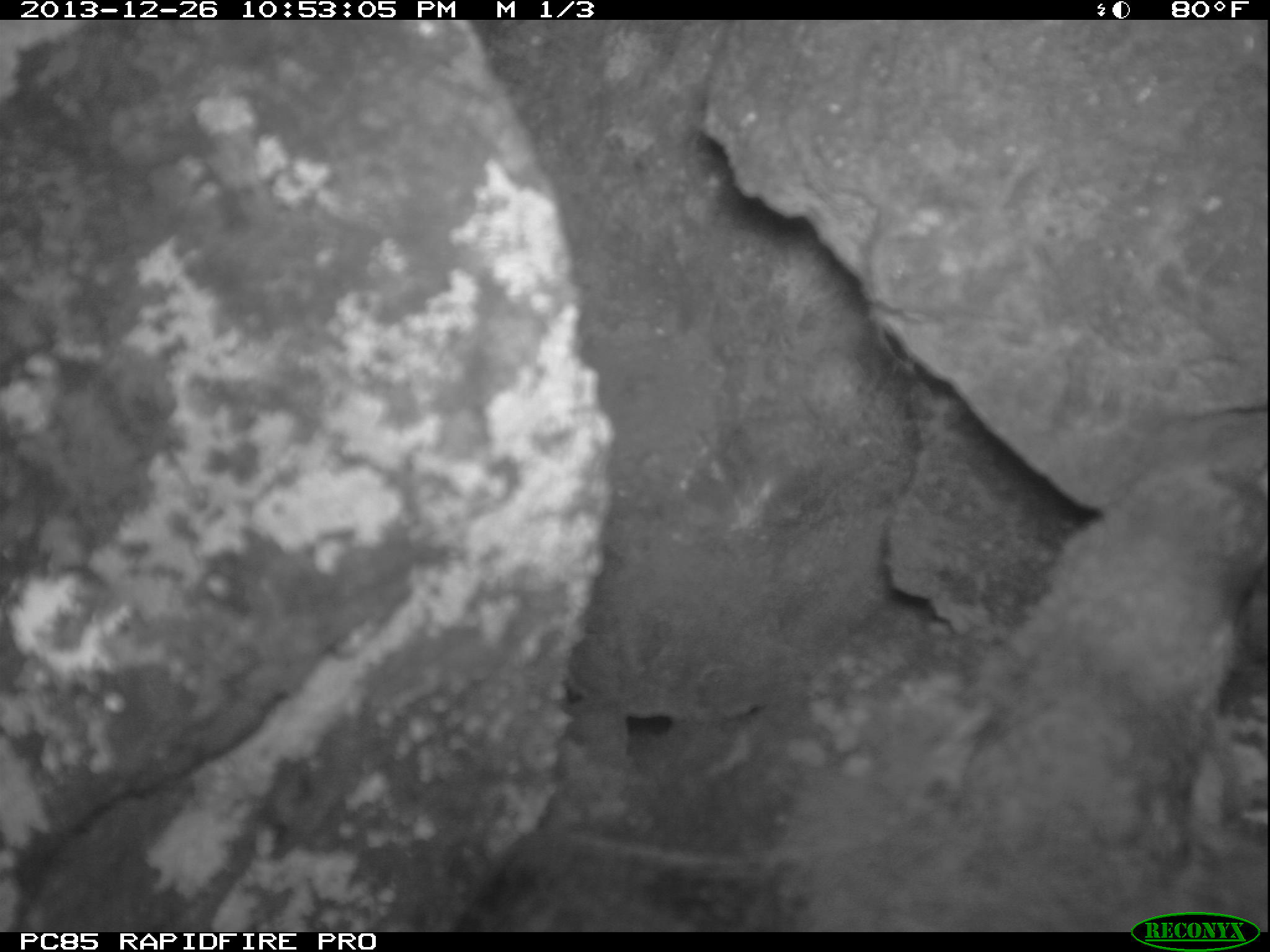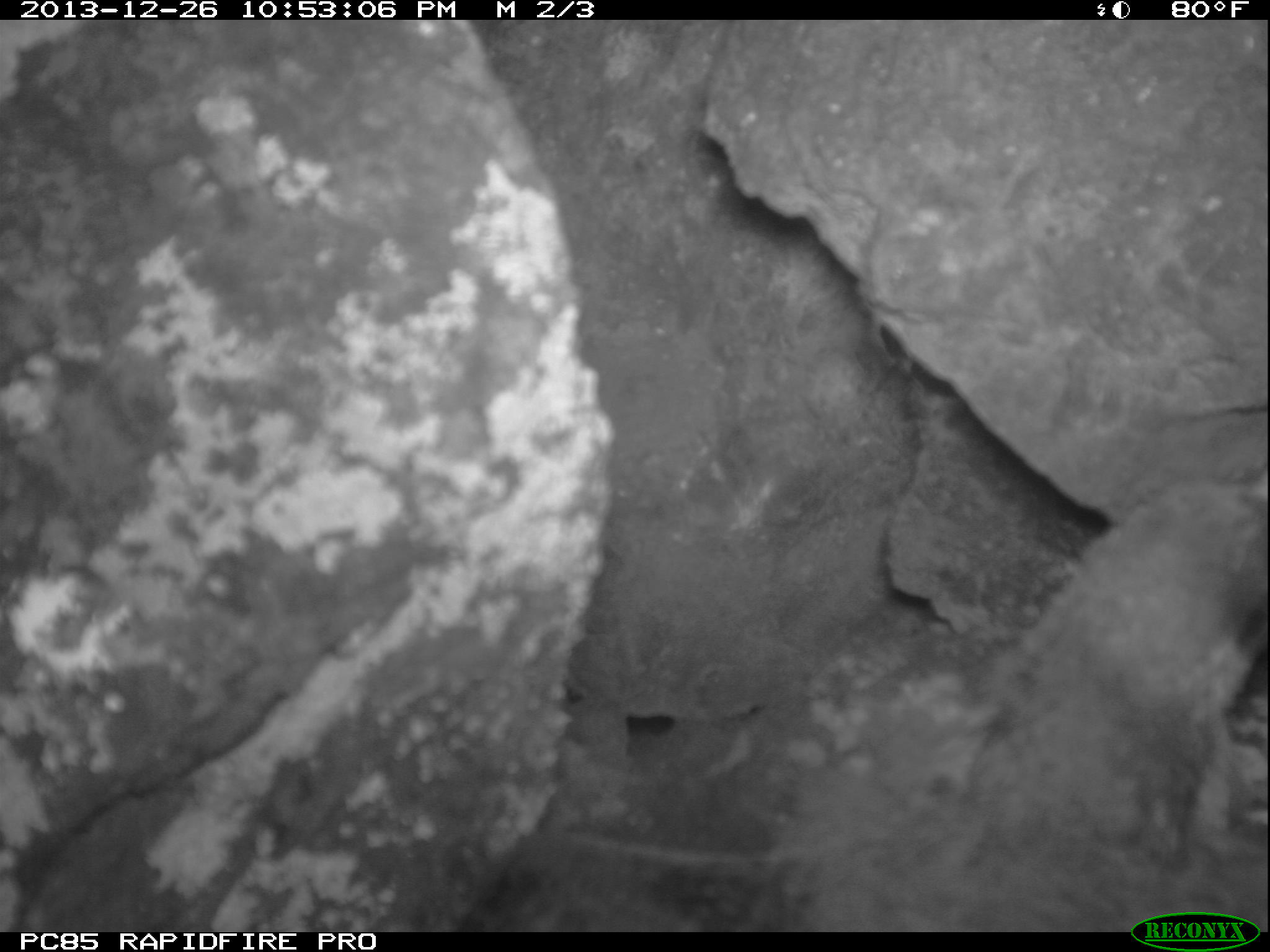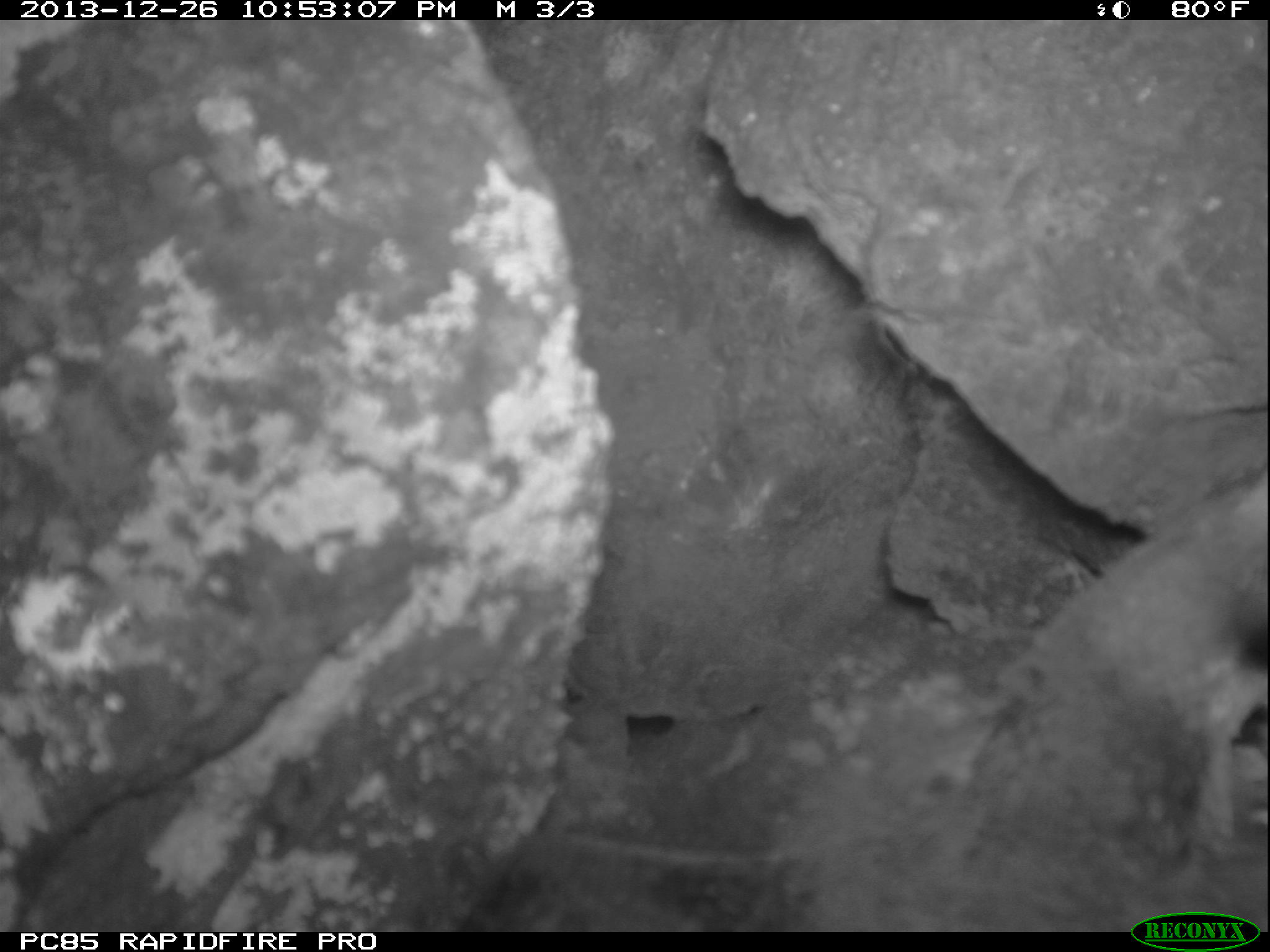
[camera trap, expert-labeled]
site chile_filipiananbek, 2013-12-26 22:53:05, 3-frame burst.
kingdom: Animalia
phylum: Chordata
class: Aves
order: Procellariiformes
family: Procellariidae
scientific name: Procellariidae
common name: petrel chick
Petrel chick (Procellariidae).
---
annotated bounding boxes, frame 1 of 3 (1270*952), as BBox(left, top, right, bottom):
petrel chick: BBox(426, 465, 1270, 917)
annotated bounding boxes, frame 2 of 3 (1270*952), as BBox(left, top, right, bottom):
petrel chick: BBox(474, 473, 1270, 919)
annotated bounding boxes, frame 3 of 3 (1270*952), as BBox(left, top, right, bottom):
petrel chick: BBox(421, 482, 1270, 918)